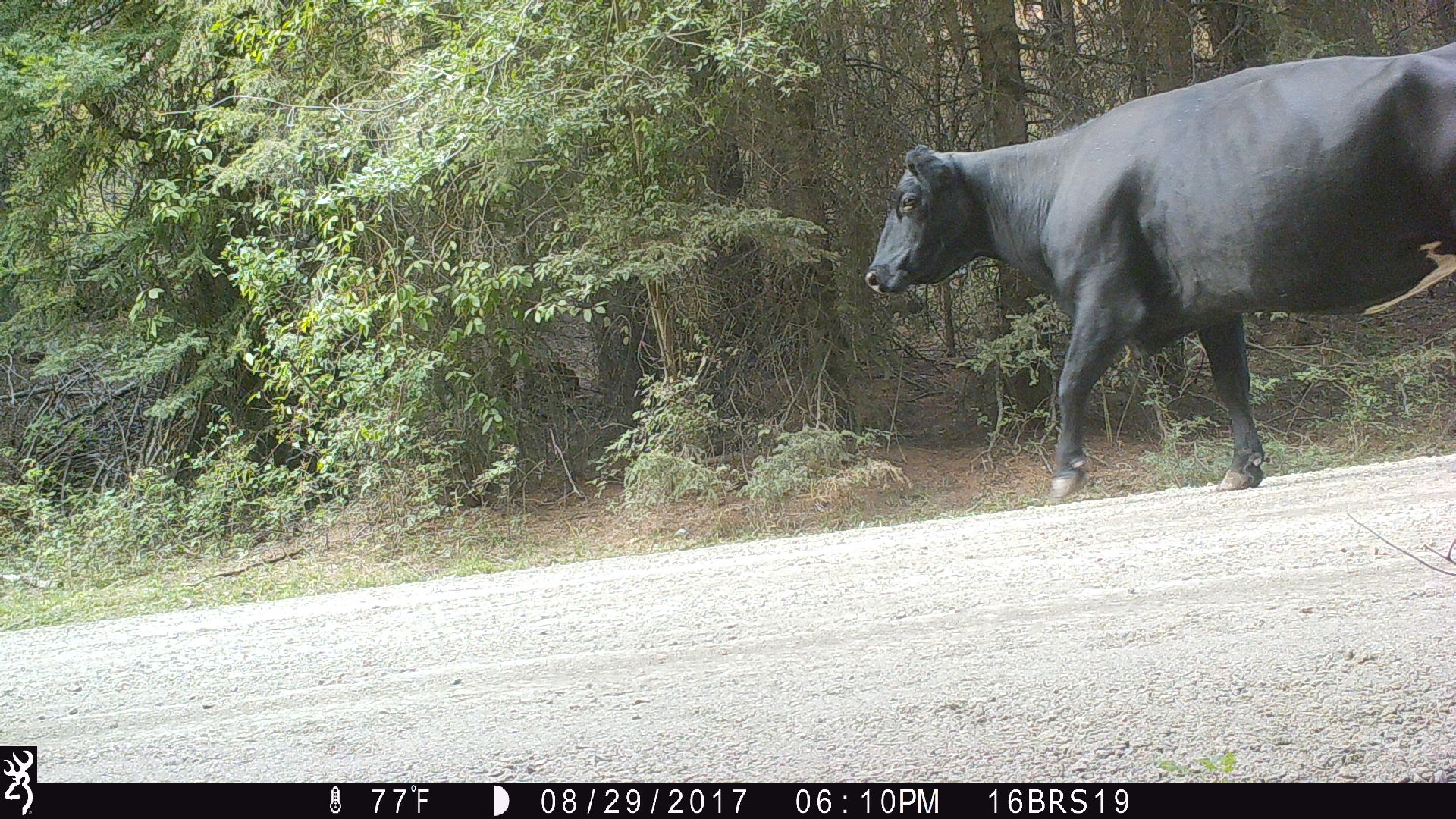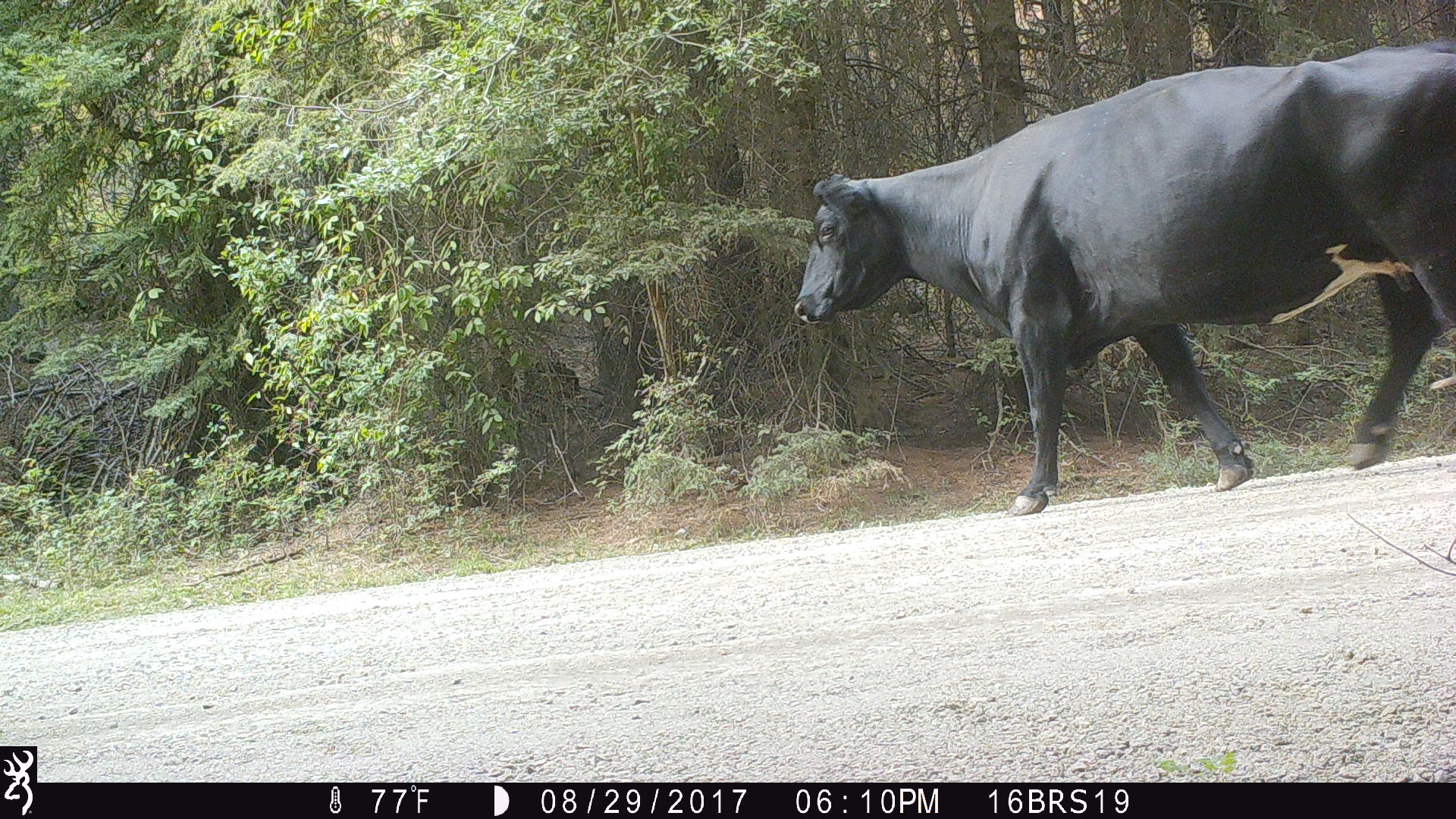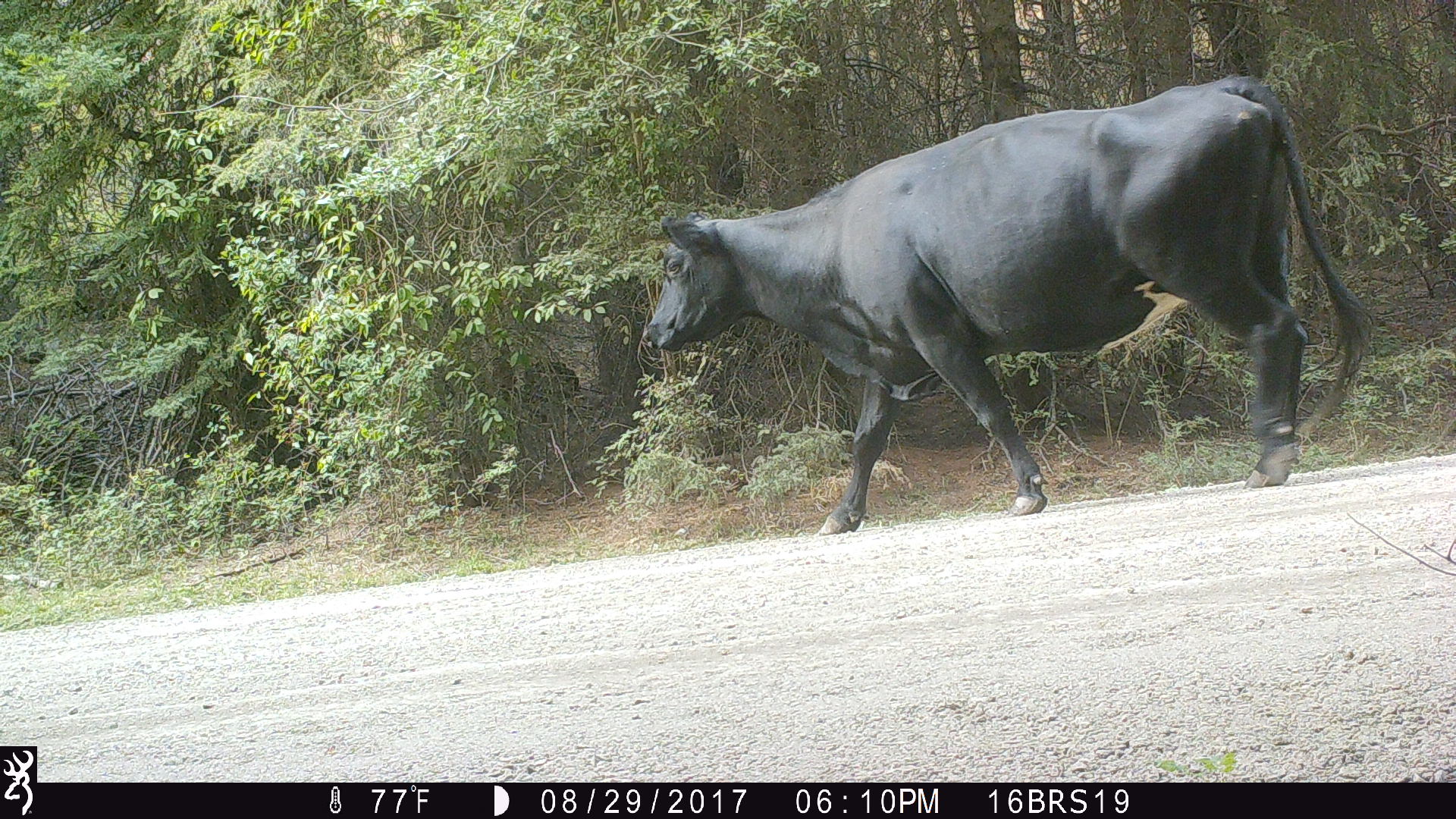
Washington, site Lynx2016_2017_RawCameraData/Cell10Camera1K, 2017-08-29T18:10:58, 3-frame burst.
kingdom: Animalia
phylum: Chordata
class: Mammalia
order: Artiodactyla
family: Bovidae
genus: Bos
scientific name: Bos taurus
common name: domestic cattle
Domestic cattle (Bos taurus). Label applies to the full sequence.